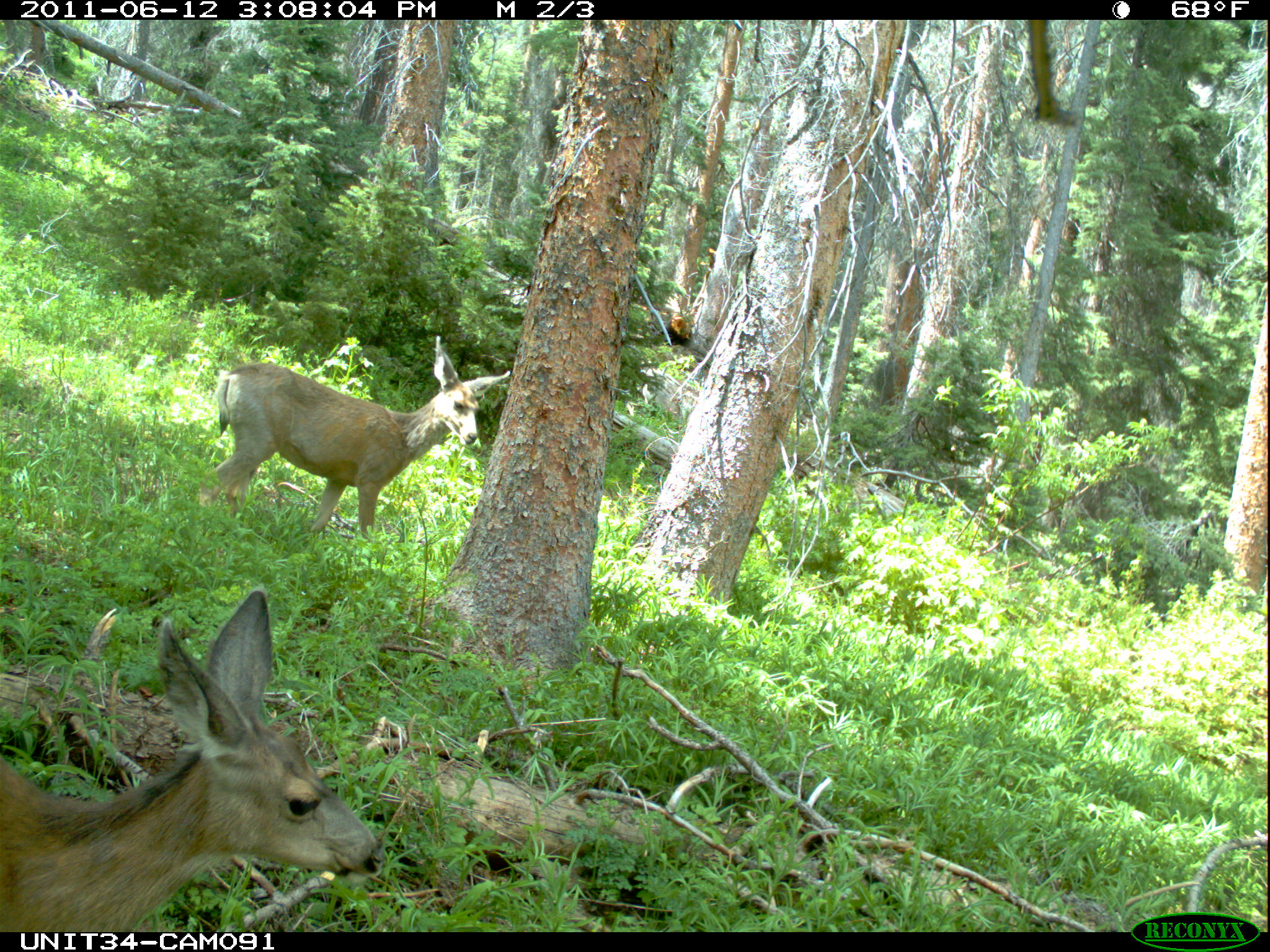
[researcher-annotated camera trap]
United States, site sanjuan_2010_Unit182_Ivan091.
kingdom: Animalia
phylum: Chordata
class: Mammalia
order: Artiodactyla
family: Cervidae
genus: Odocoileus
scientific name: Odocoileus hemionus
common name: mule deer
Odocoileus hemionus (mule deer).